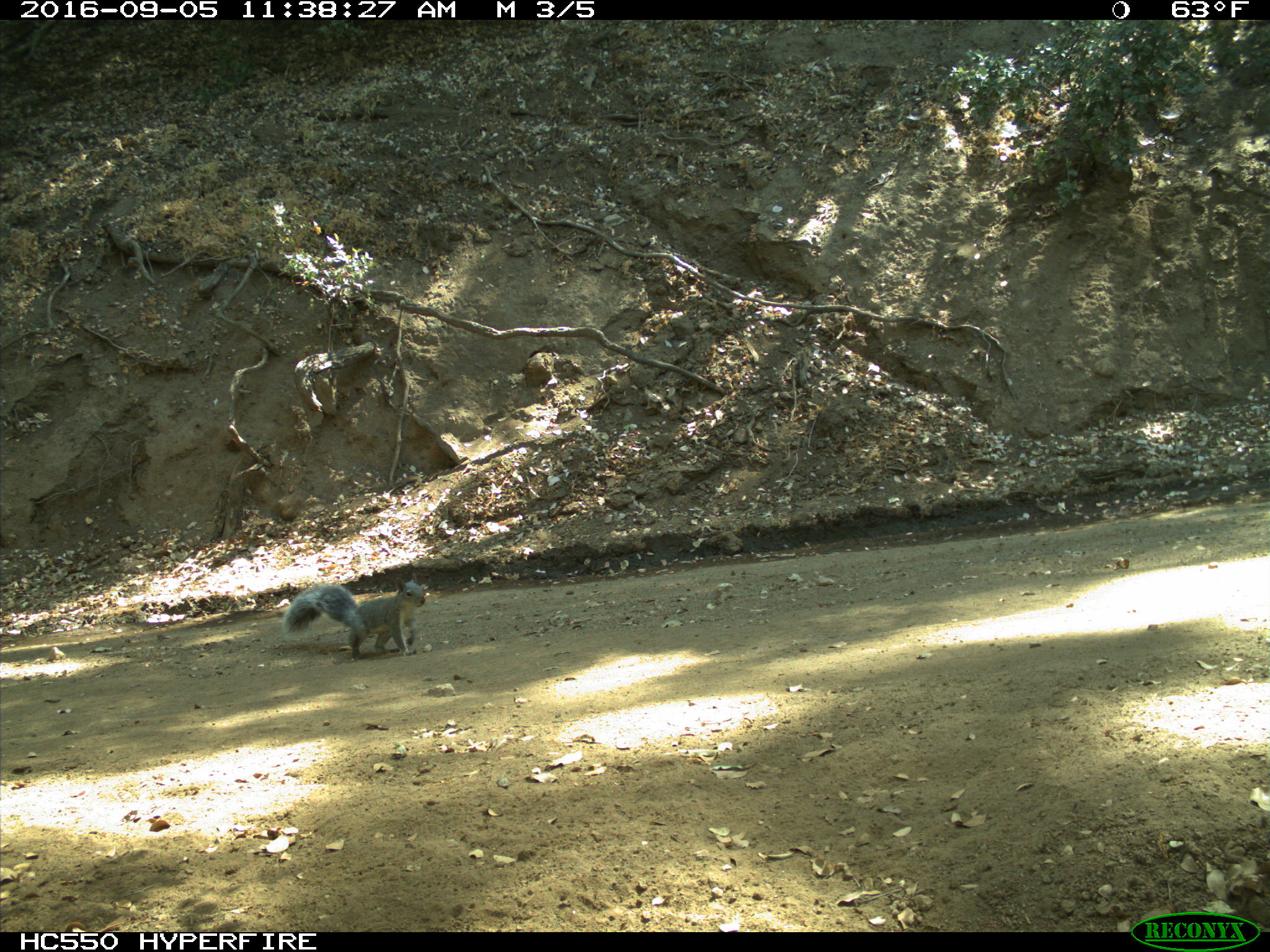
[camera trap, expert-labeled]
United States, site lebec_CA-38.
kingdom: Animalia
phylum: Chordata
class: Mammalia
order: Rodentia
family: Sciuridae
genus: Sciurus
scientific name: Sciurus carolinensis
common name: eastern gray squirrel